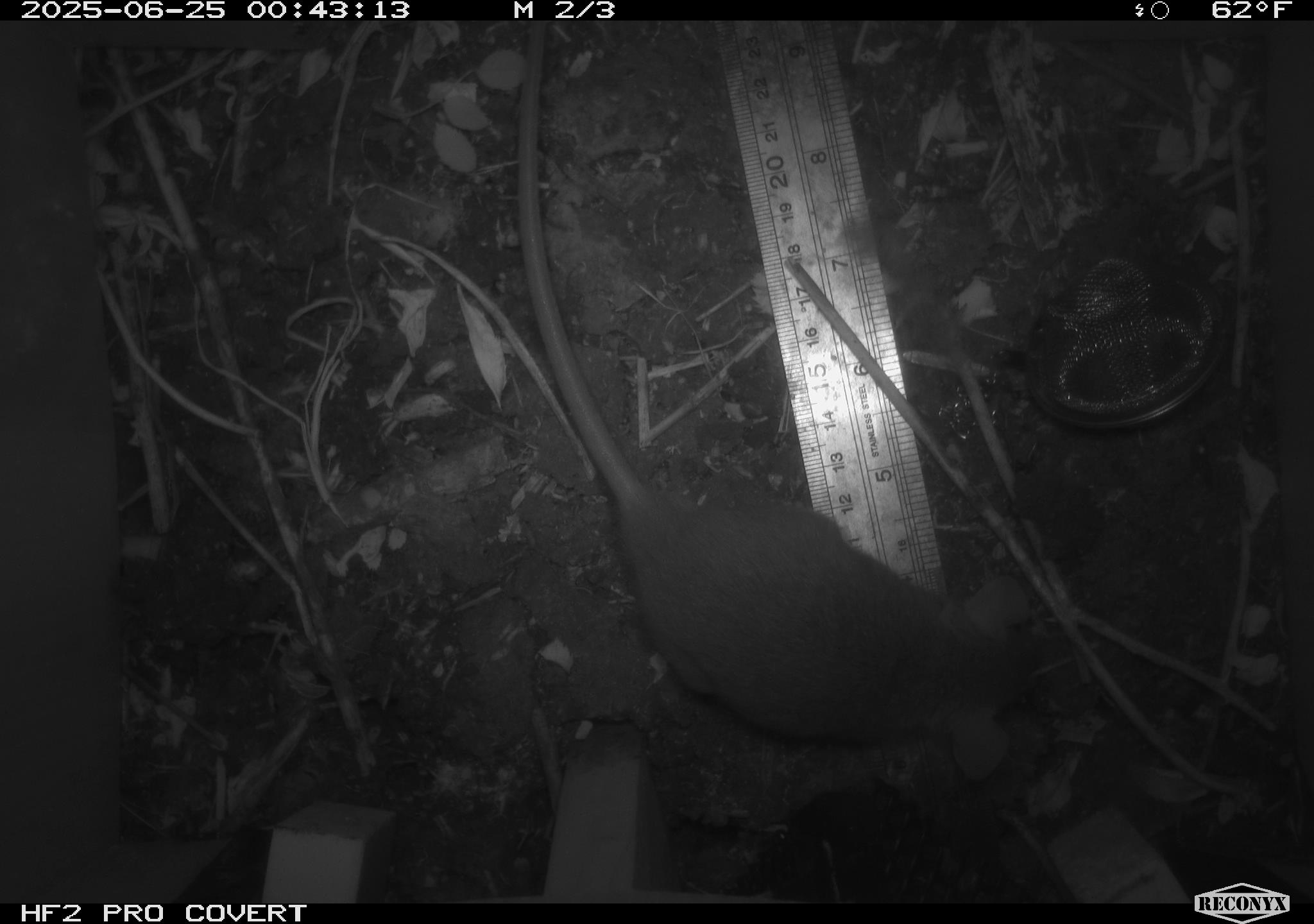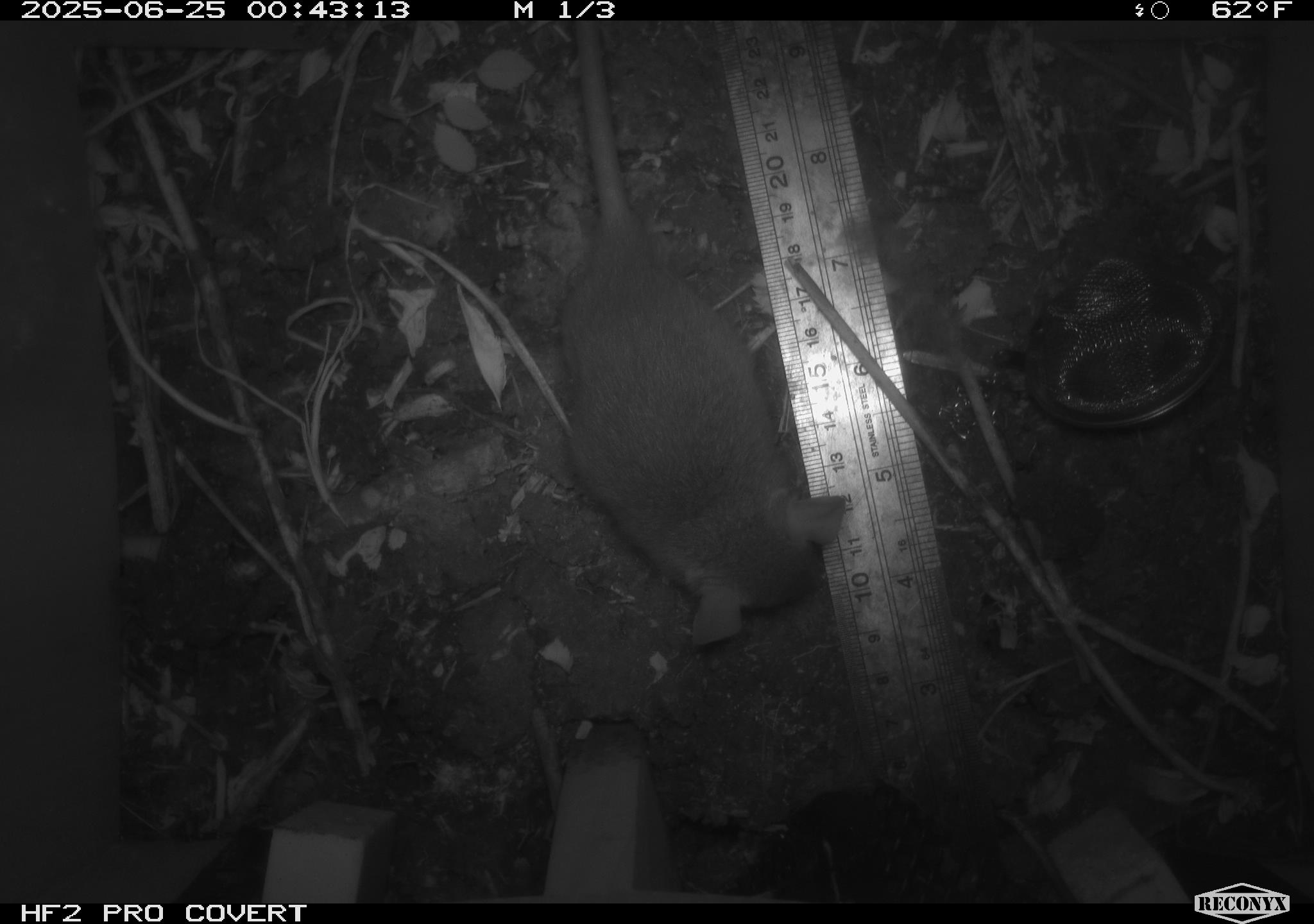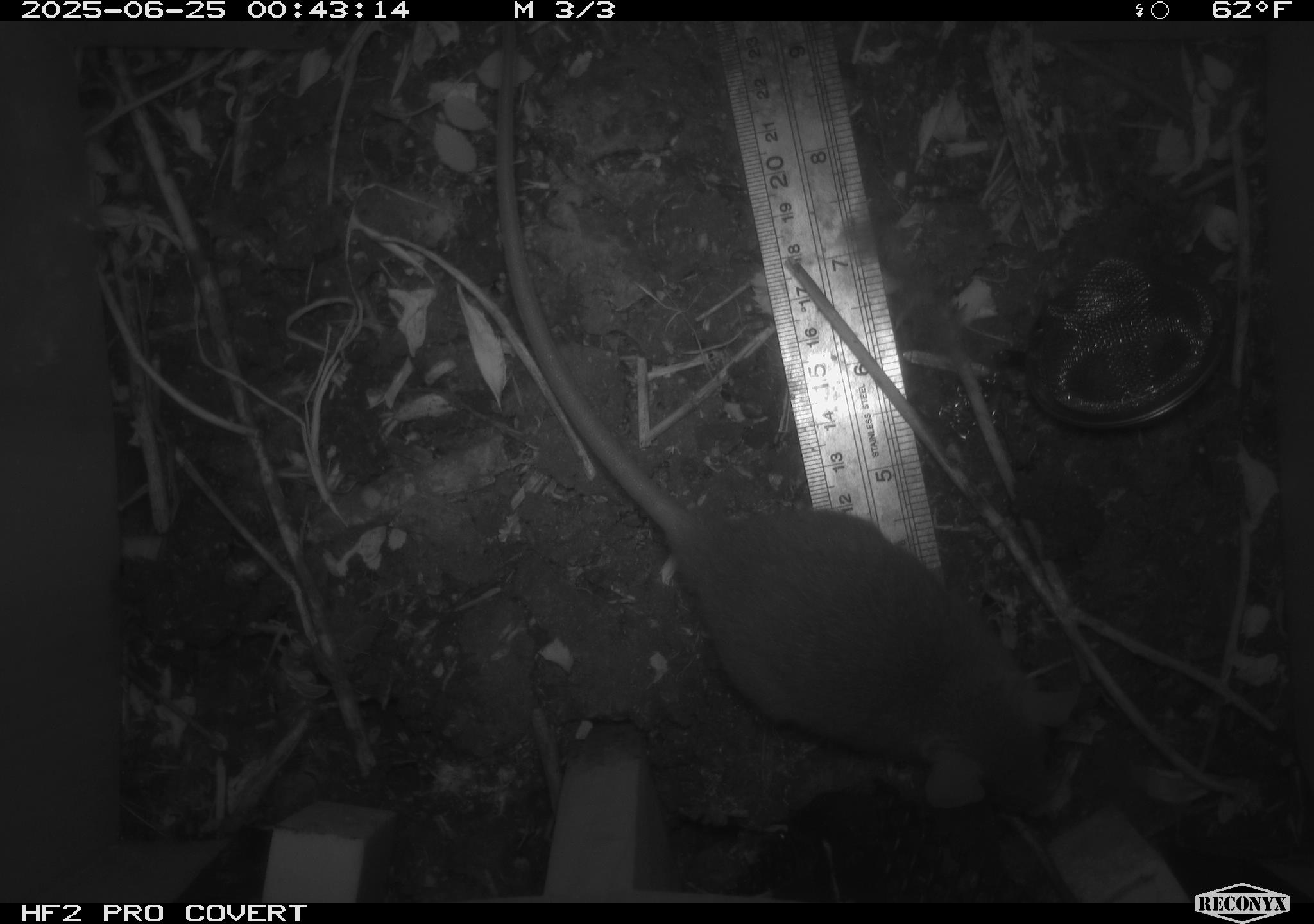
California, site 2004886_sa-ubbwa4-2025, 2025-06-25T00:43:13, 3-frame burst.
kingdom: Animalia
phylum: Chordata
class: Mammalia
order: Rodentia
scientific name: Rodentia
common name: rodent